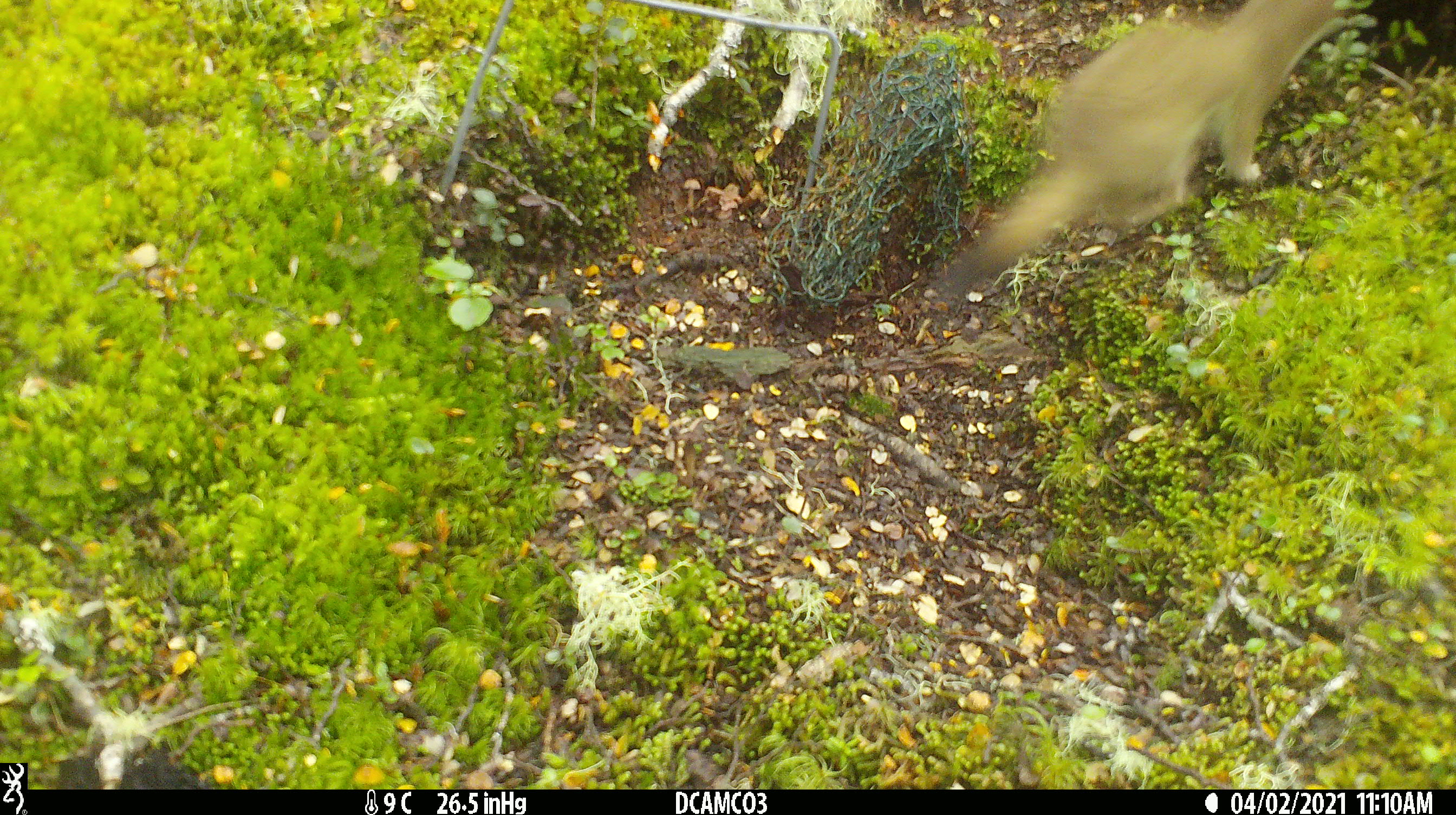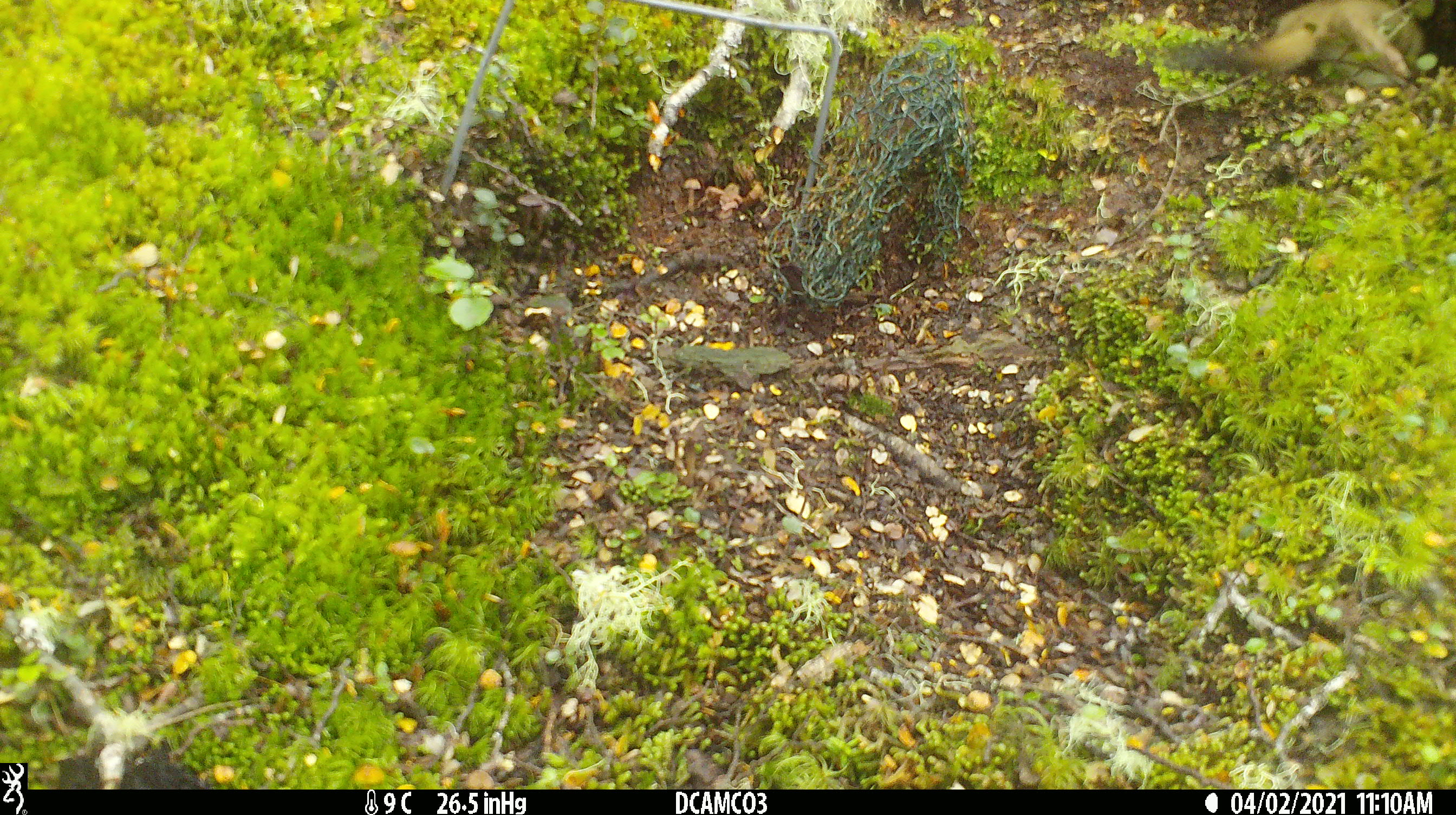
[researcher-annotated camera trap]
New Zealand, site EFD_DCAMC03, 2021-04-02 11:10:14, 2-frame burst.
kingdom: Animalia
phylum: Chordata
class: Mammalia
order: Carnivora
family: Mustelidae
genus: Mustela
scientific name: Mustela erminea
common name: stoat